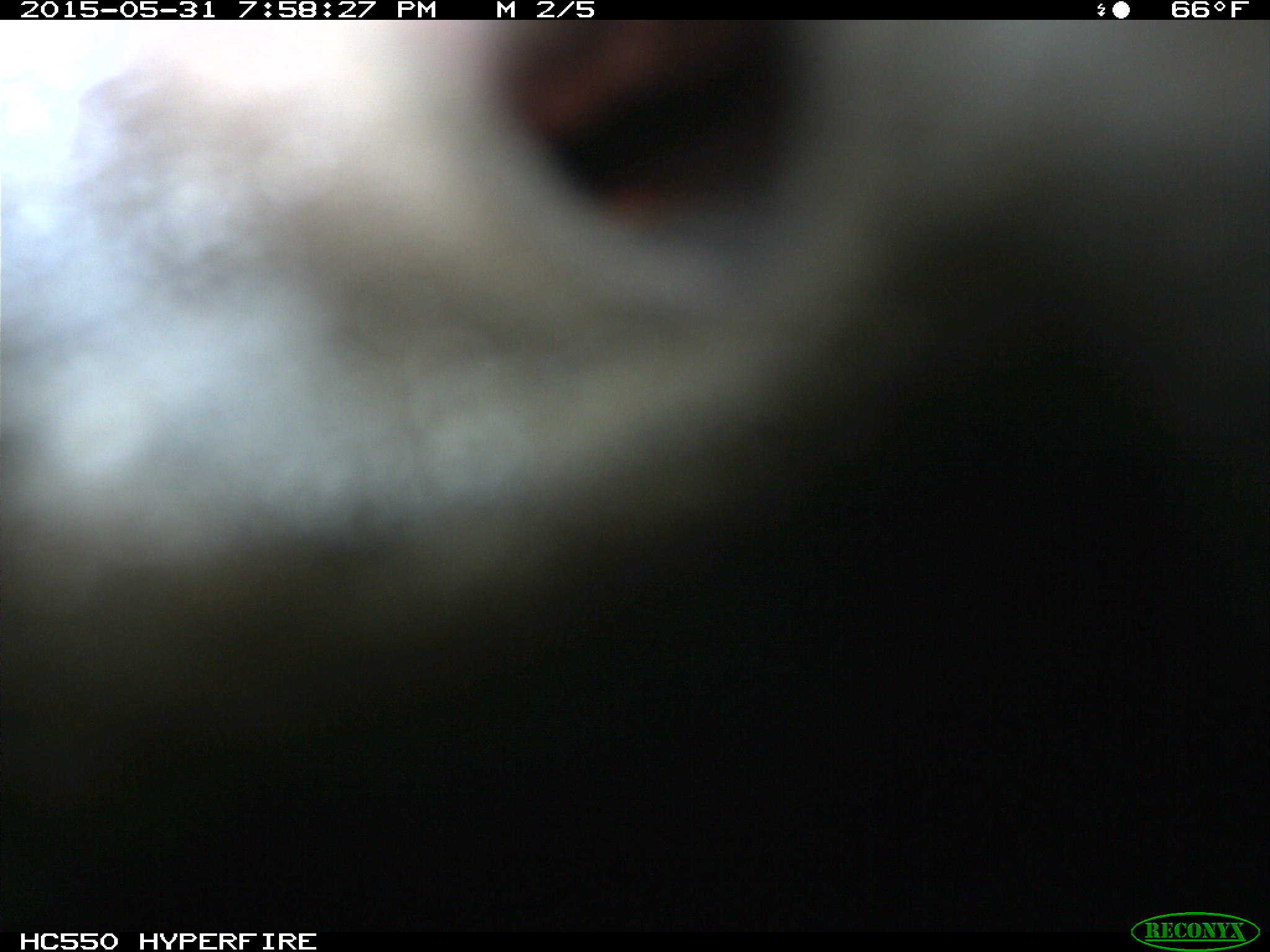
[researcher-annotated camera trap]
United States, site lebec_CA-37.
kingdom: Animalia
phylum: Chordata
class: Mammalia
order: Artiodactyla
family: Bovidae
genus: Bos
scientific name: Bos taurus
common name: domestic cow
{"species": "Bos taurus (domestic cow)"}